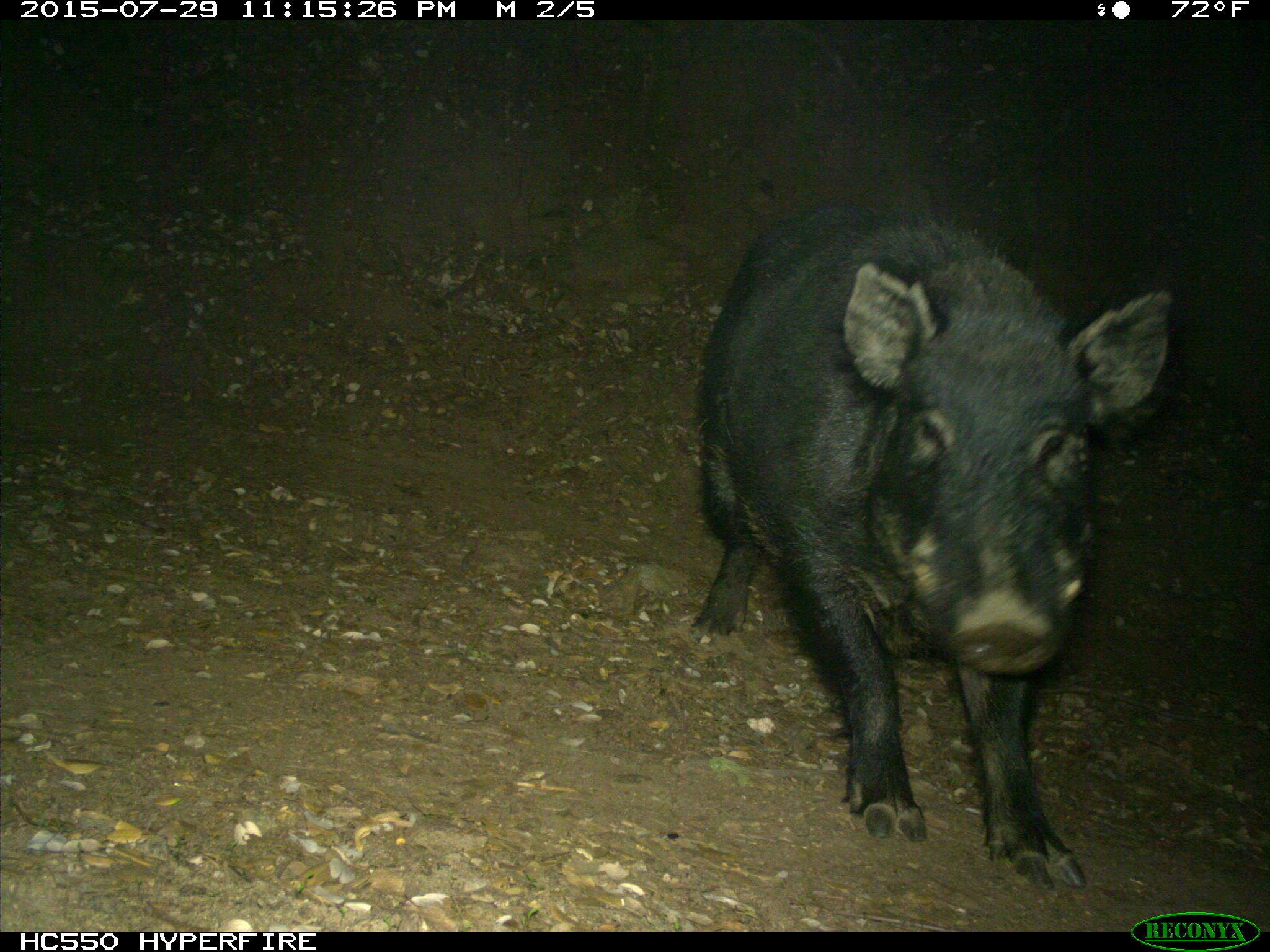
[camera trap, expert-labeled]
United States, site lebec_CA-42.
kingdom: Animalia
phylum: Chordata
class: Mammalia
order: Artiodactyla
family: Suidae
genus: Sus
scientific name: Sus scrofa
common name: wild boar